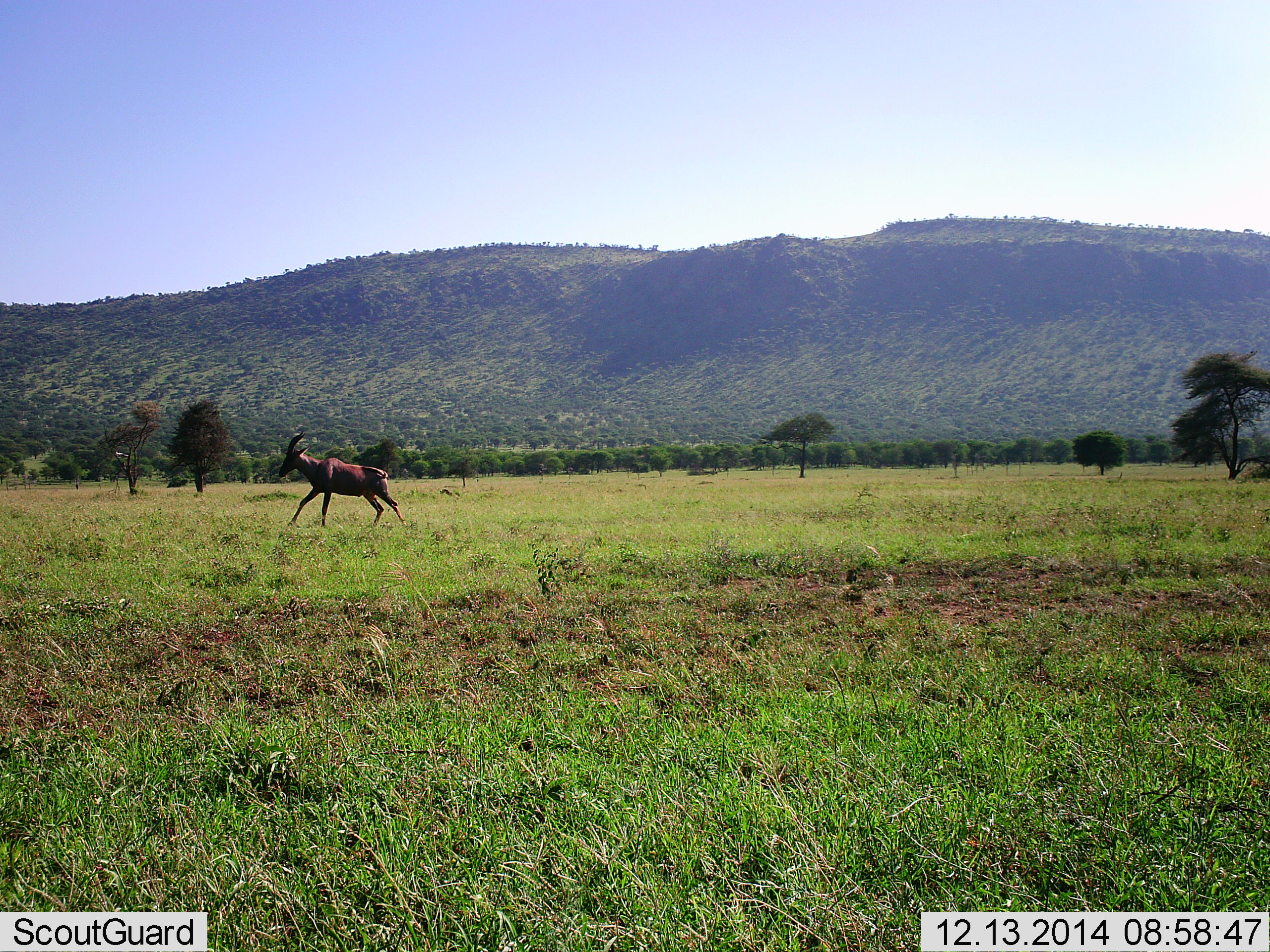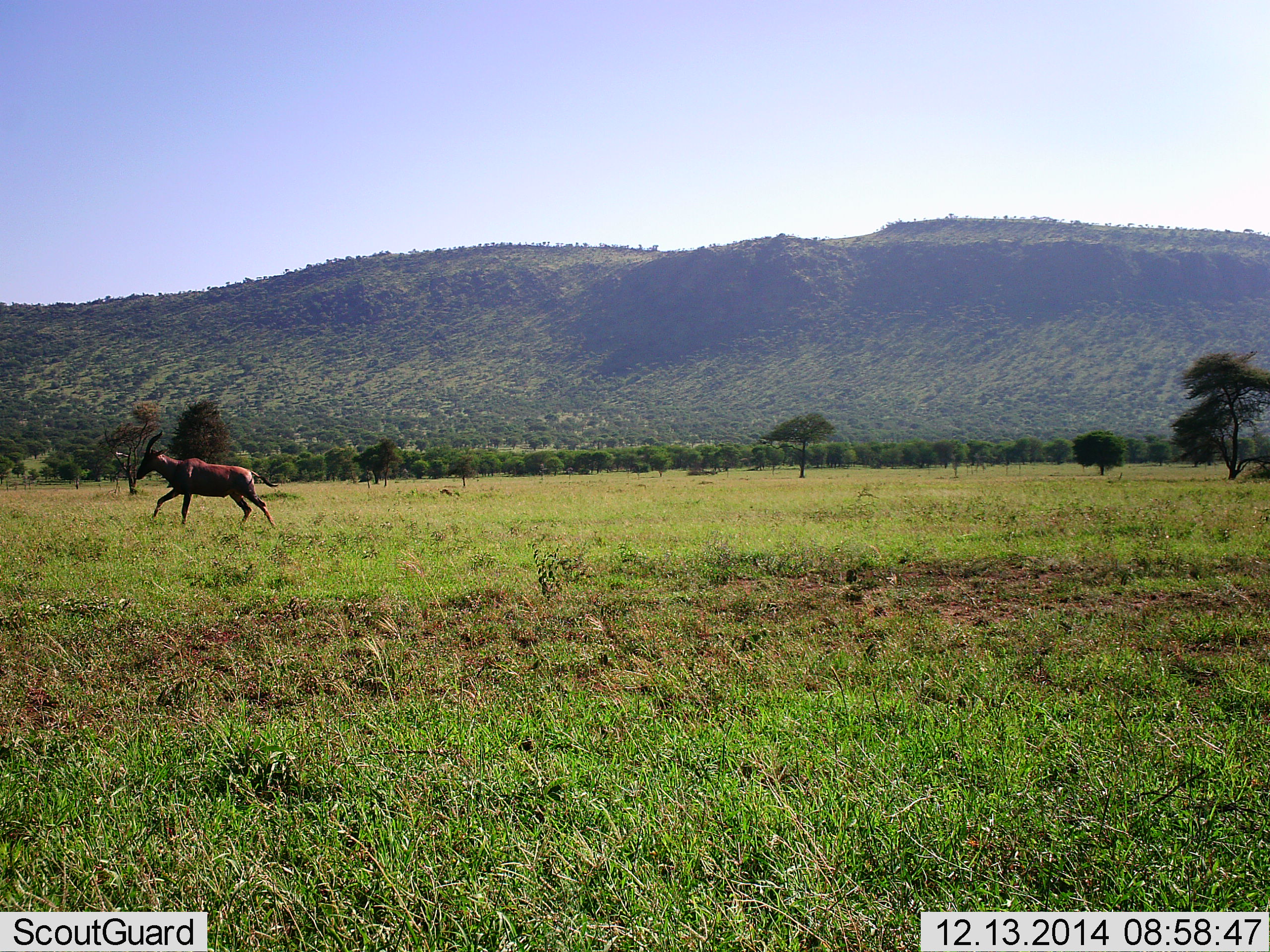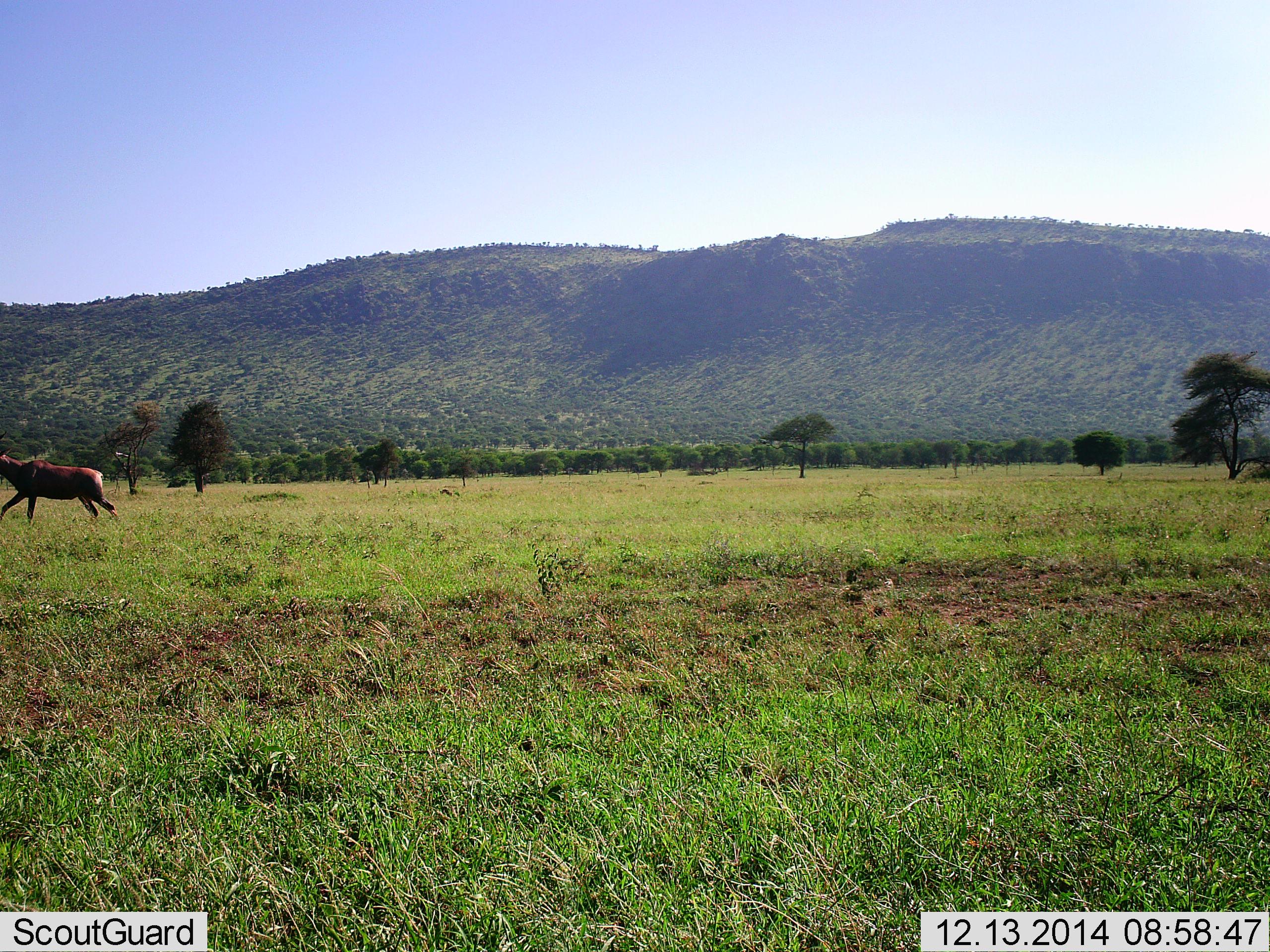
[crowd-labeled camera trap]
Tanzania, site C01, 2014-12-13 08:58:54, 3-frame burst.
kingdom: Animalia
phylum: Chordata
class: Mammalia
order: Artiodactyla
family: Bovidae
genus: Damaliscus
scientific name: Damaliscus lunatus jimela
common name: topi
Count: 1.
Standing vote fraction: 0%.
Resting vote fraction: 0%.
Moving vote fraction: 100%.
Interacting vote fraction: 0%.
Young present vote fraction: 0%.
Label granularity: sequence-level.